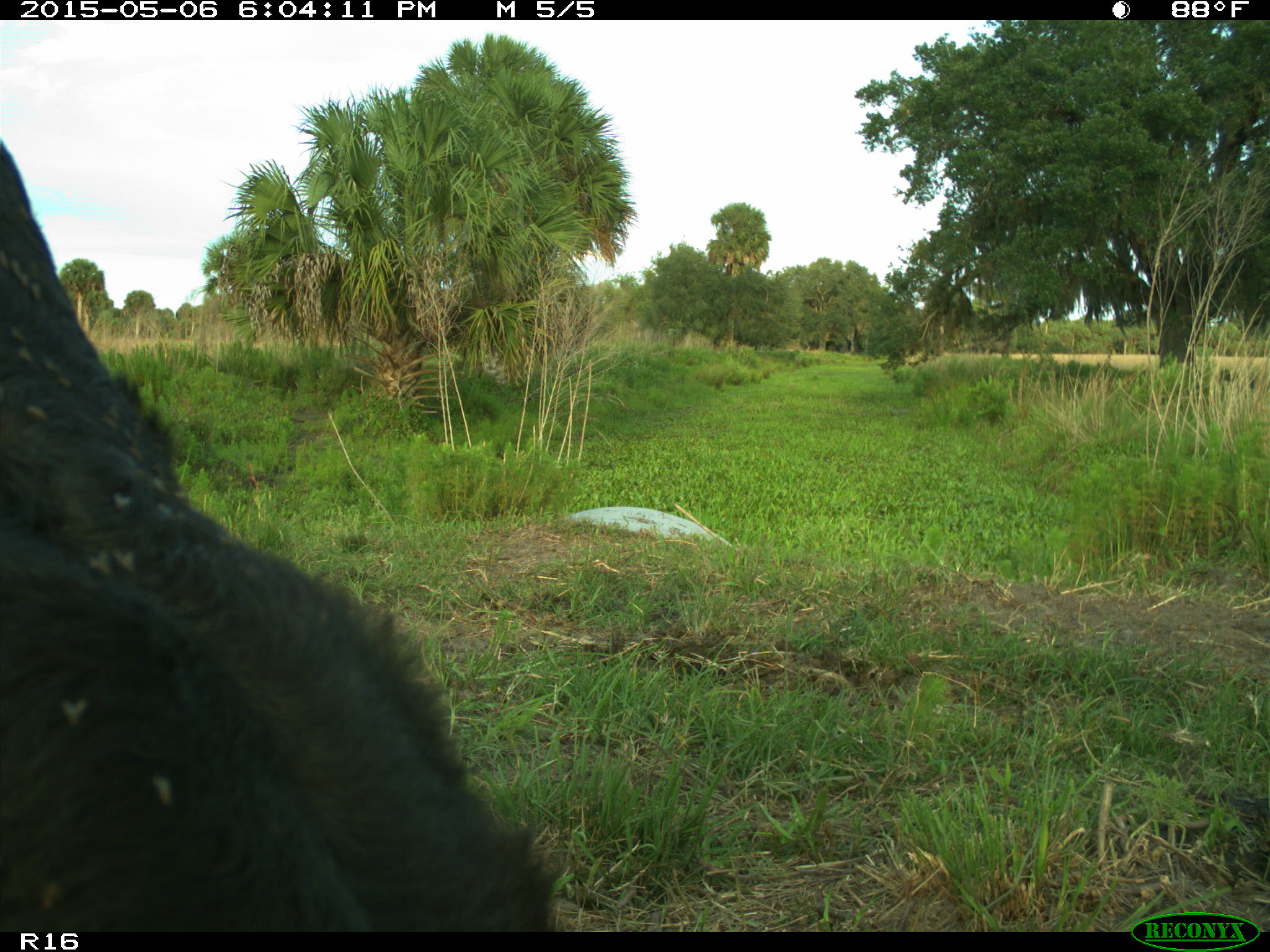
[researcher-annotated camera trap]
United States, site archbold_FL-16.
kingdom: Animalia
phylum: Chordata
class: Mammalia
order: Artiodactyla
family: Bovidae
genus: Bos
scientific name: Bos taurus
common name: domestic cow